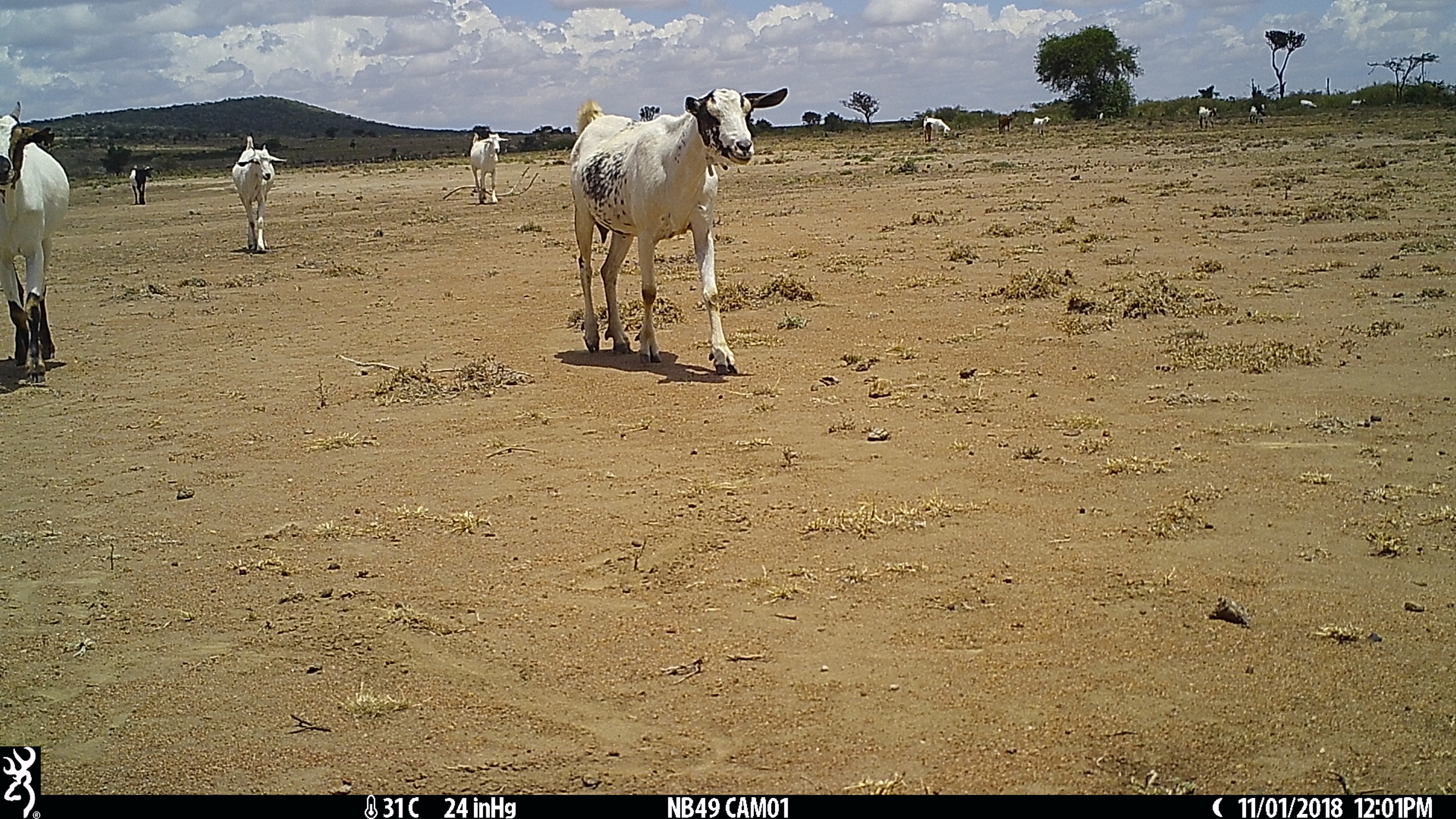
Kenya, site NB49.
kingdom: Animalia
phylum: Chordata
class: Mammalia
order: Artiodactyla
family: Bovidae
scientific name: Bovidae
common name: sheep or goat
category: shoat